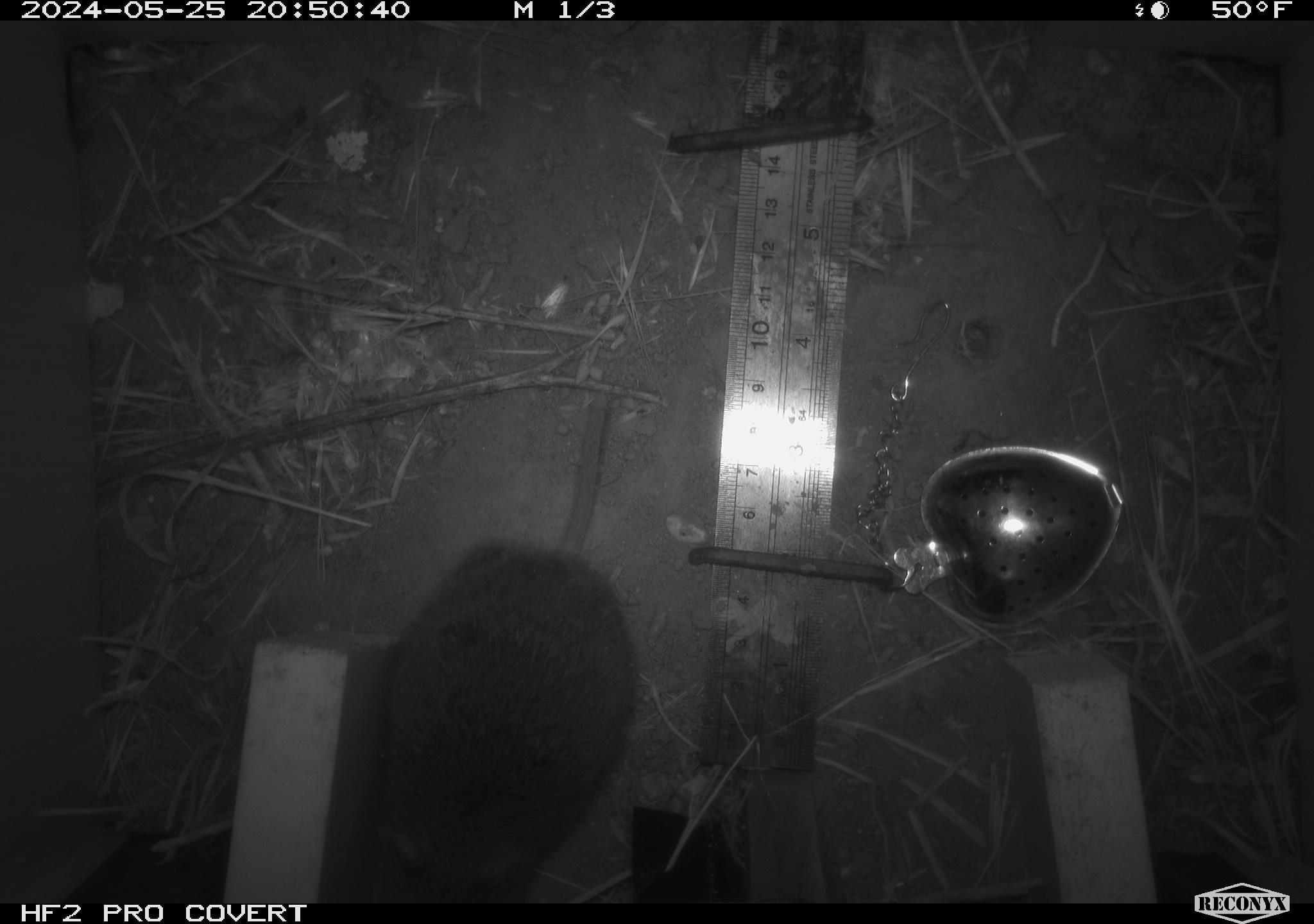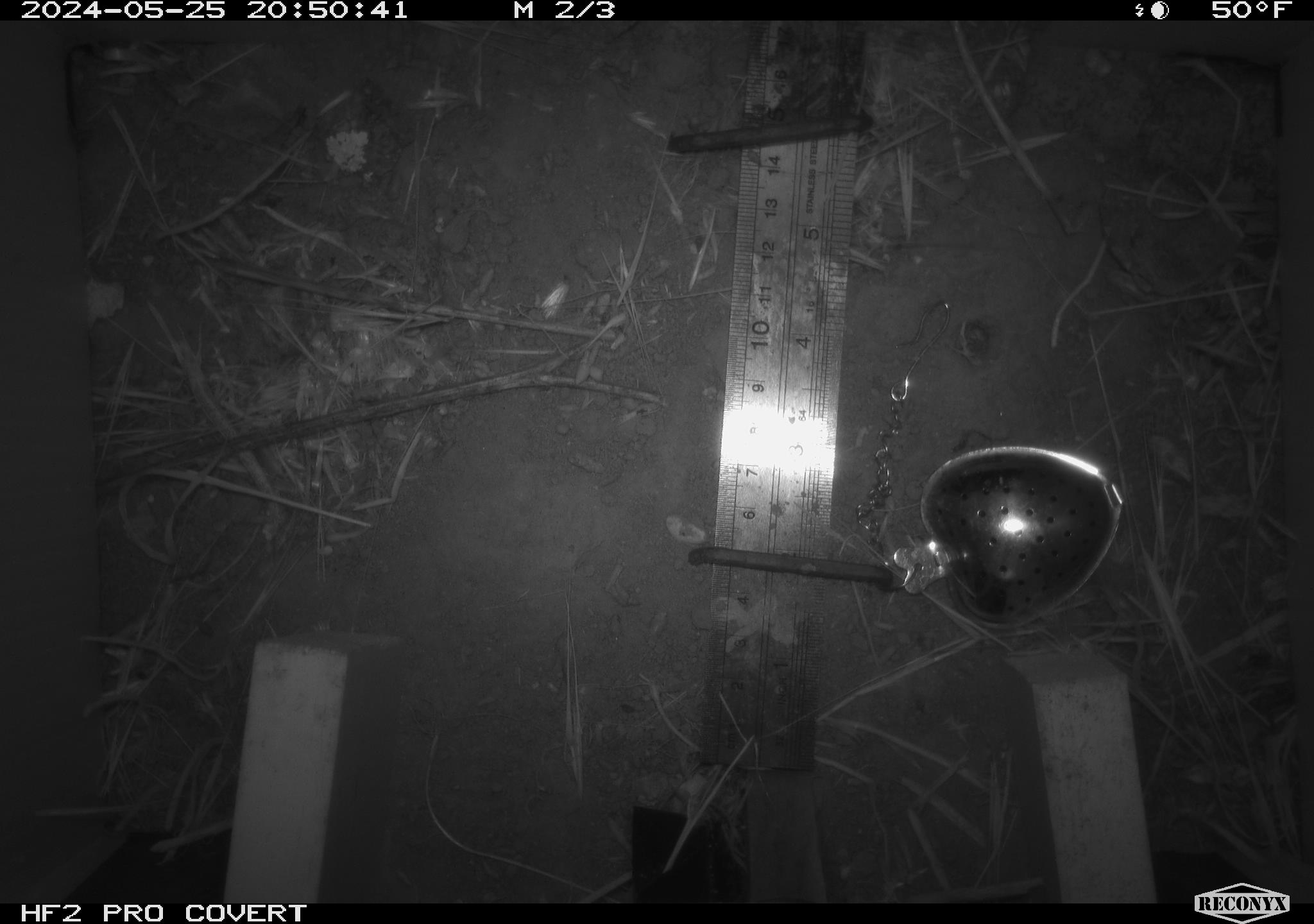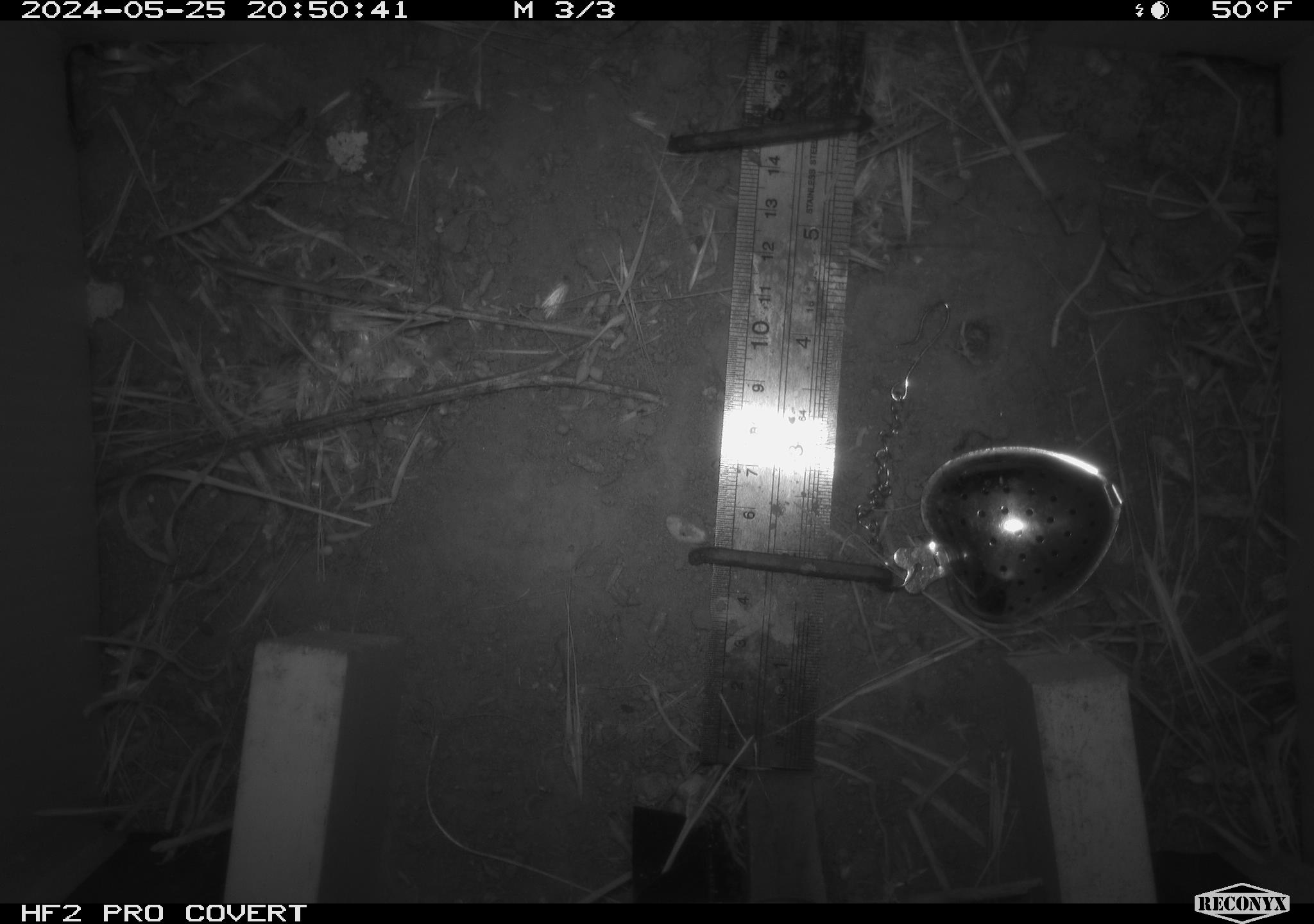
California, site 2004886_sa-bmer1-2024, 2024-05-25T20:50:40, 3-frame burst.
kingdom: Animalia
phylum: Chordata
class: Mammalia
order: Rodentia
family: Cricetidae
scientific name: Arvicolinae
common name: voles, lemmings, and muskrats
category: arvicolinae subfamily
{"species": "arvicolinae subfamily (voles, lemmings, and muskrats) (Arvicolinae)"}